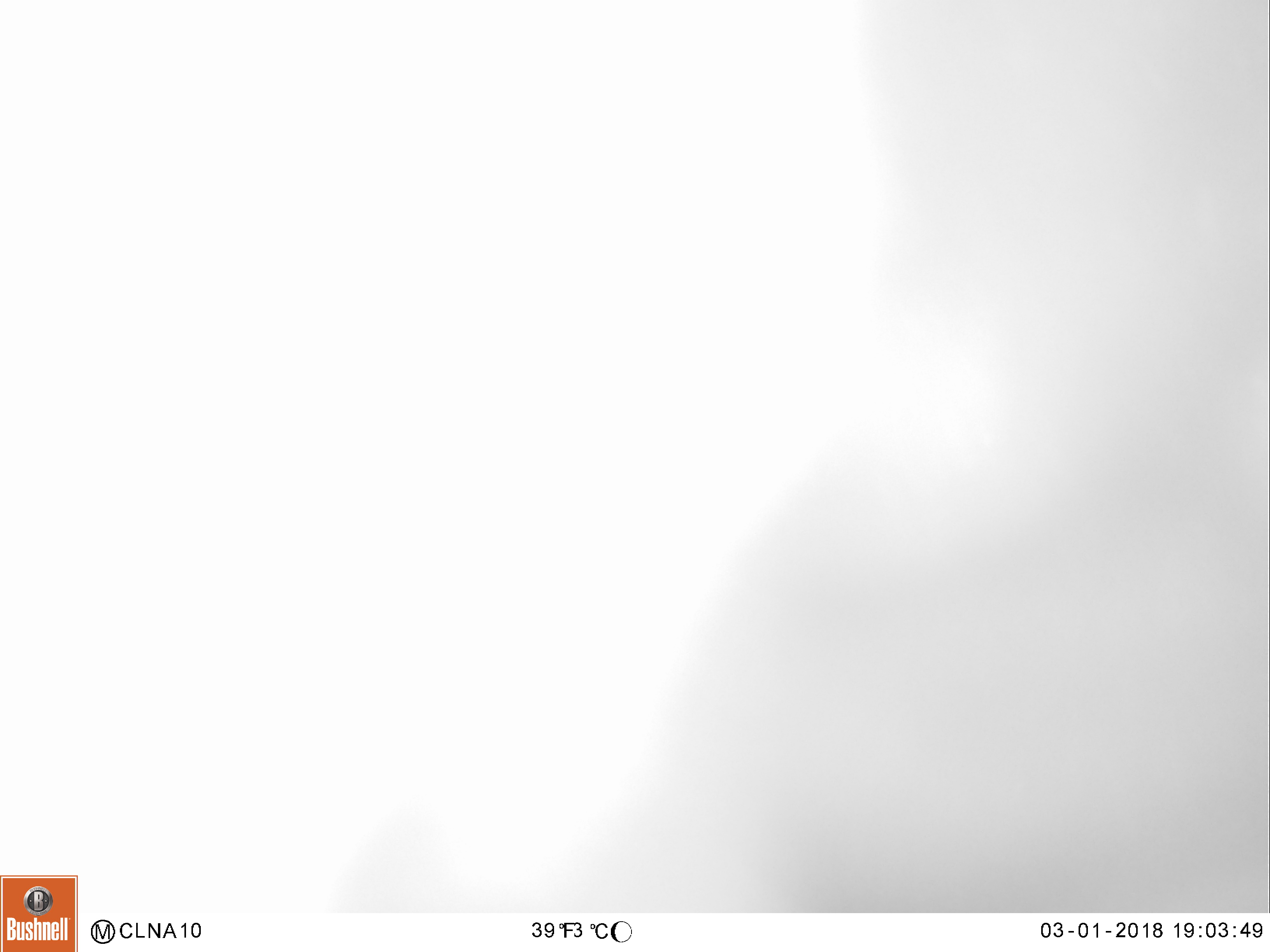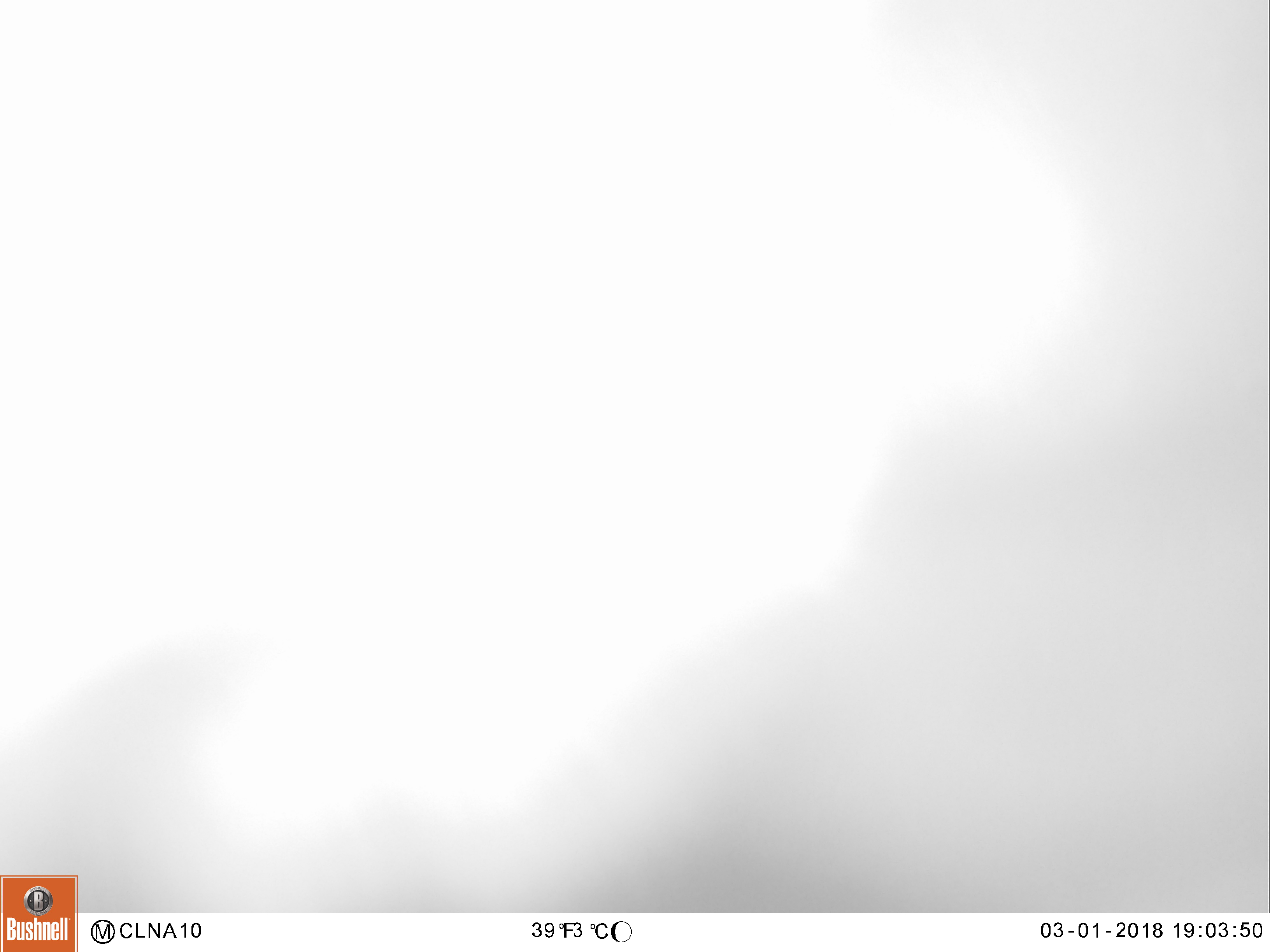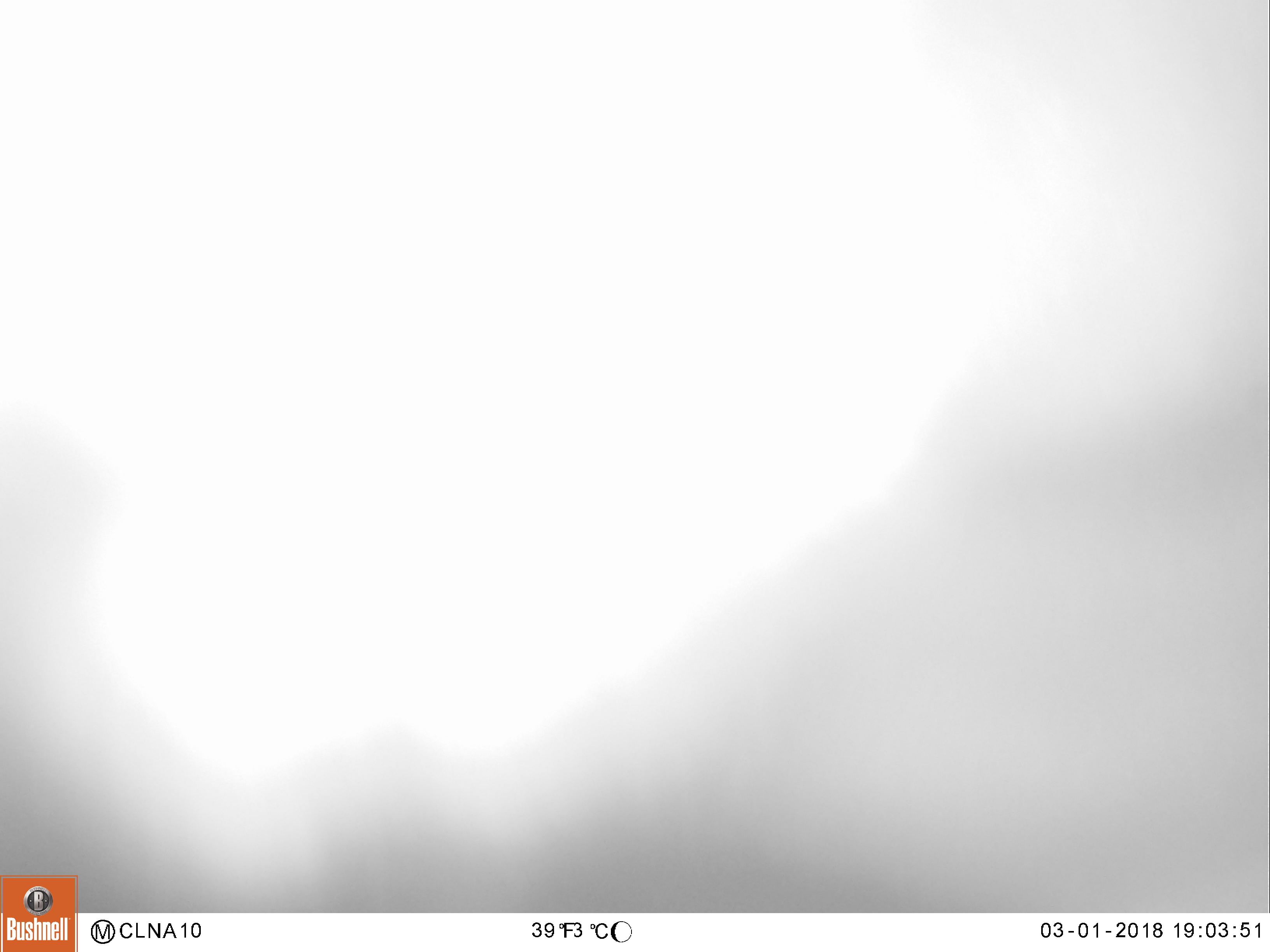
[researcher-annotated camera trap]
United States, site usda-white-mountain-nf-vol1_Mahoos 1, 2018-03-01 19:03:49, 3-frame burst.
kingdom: Animalia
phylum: Chordata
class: Mammalia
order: Artiodactyla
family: Cervidae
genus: Alces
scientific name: Alces alces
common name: moose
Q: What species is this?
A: Moose (Alces alces).